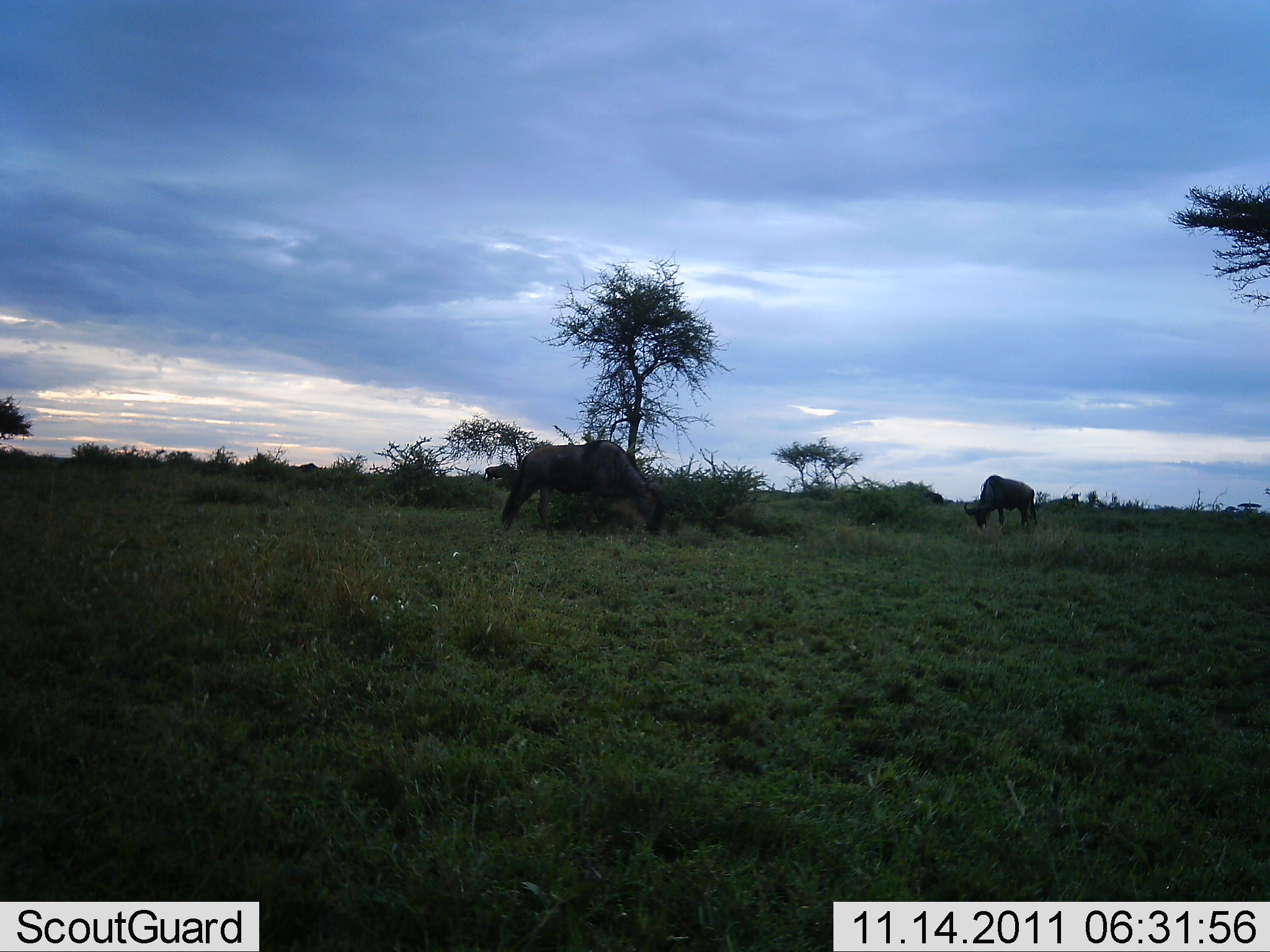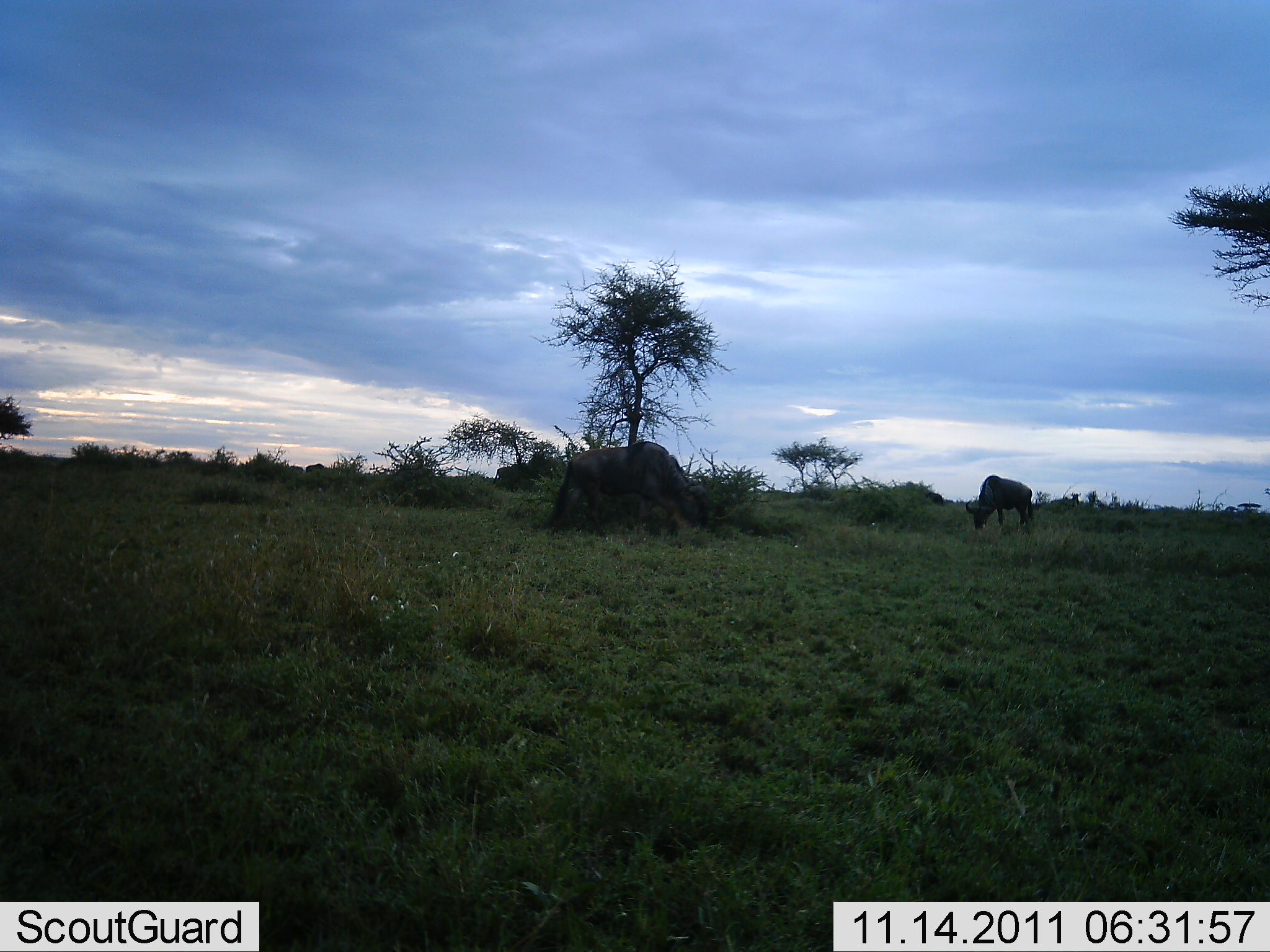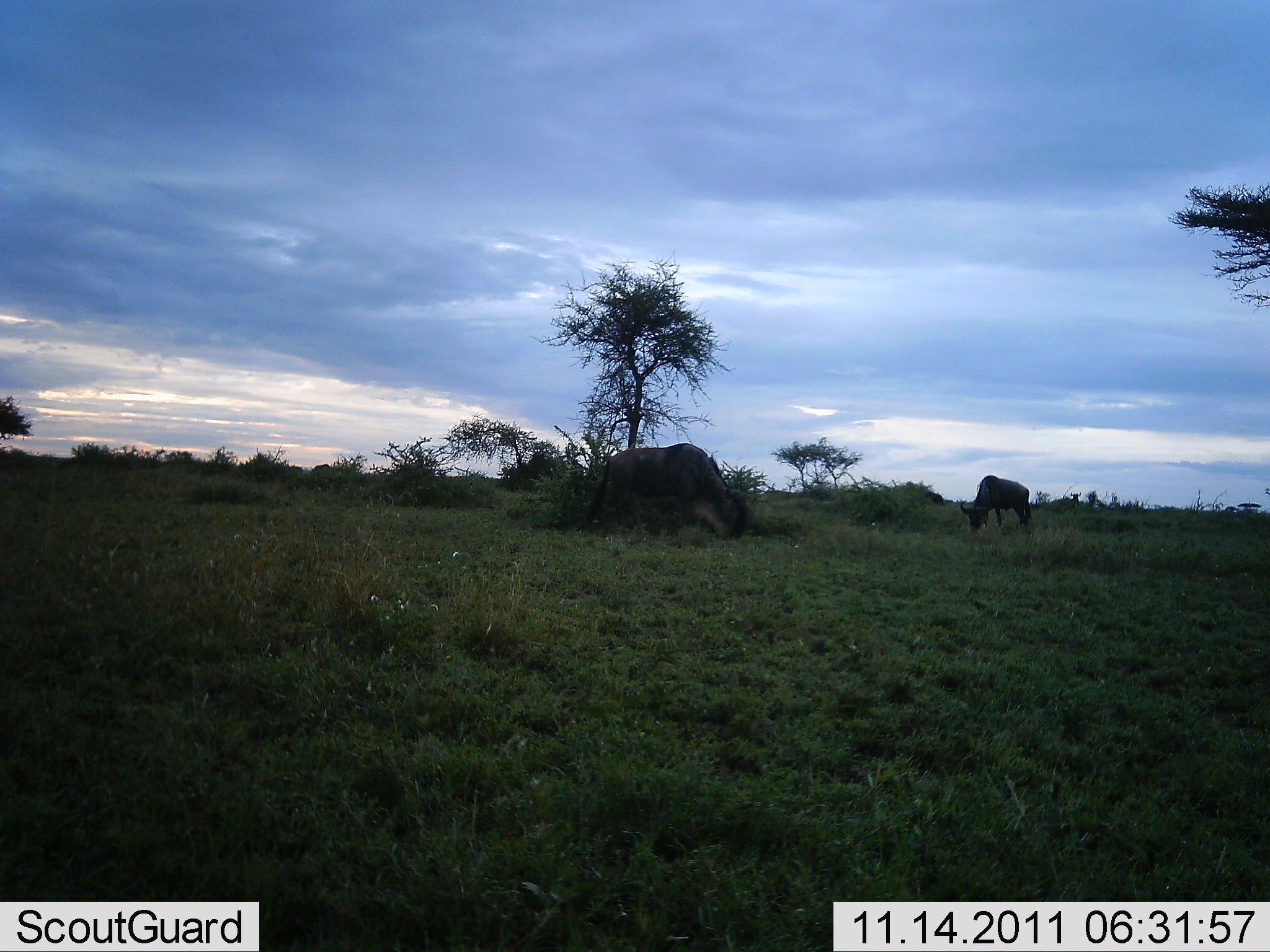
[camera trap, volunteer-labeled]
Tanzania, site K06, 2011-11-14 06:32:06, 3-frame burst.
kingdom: Animalia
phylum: Chordata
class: Mammalia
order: Artiodactyla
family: Bovidae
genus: Connochaetes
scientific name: Connochaetes taurinus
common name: blue wildebeest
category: wildebeest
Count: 2.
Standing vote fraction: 36%.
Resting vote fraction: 0%.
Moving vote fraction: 18%.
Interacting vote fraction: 0%.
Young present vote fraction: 0%.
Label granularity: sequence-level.